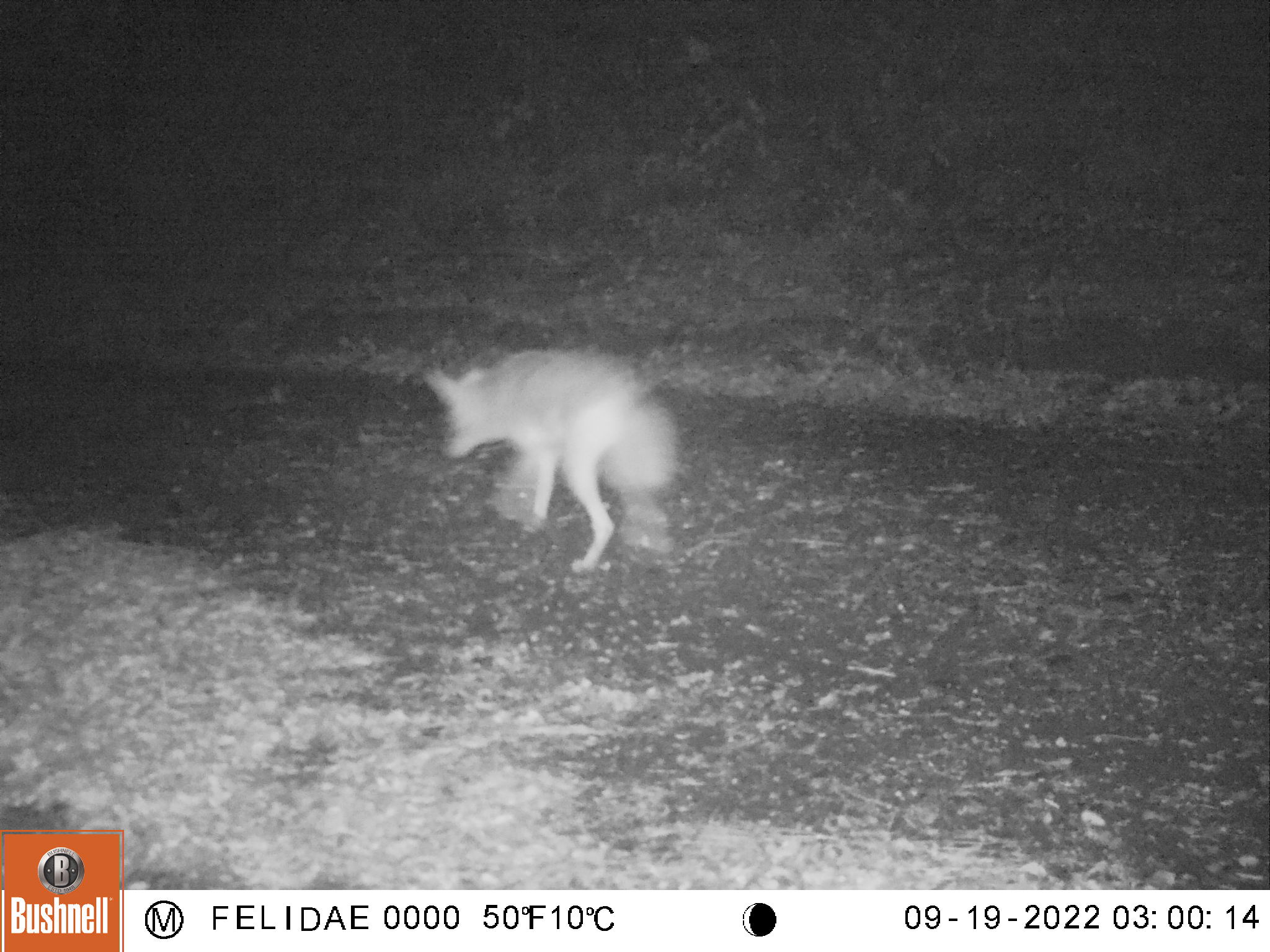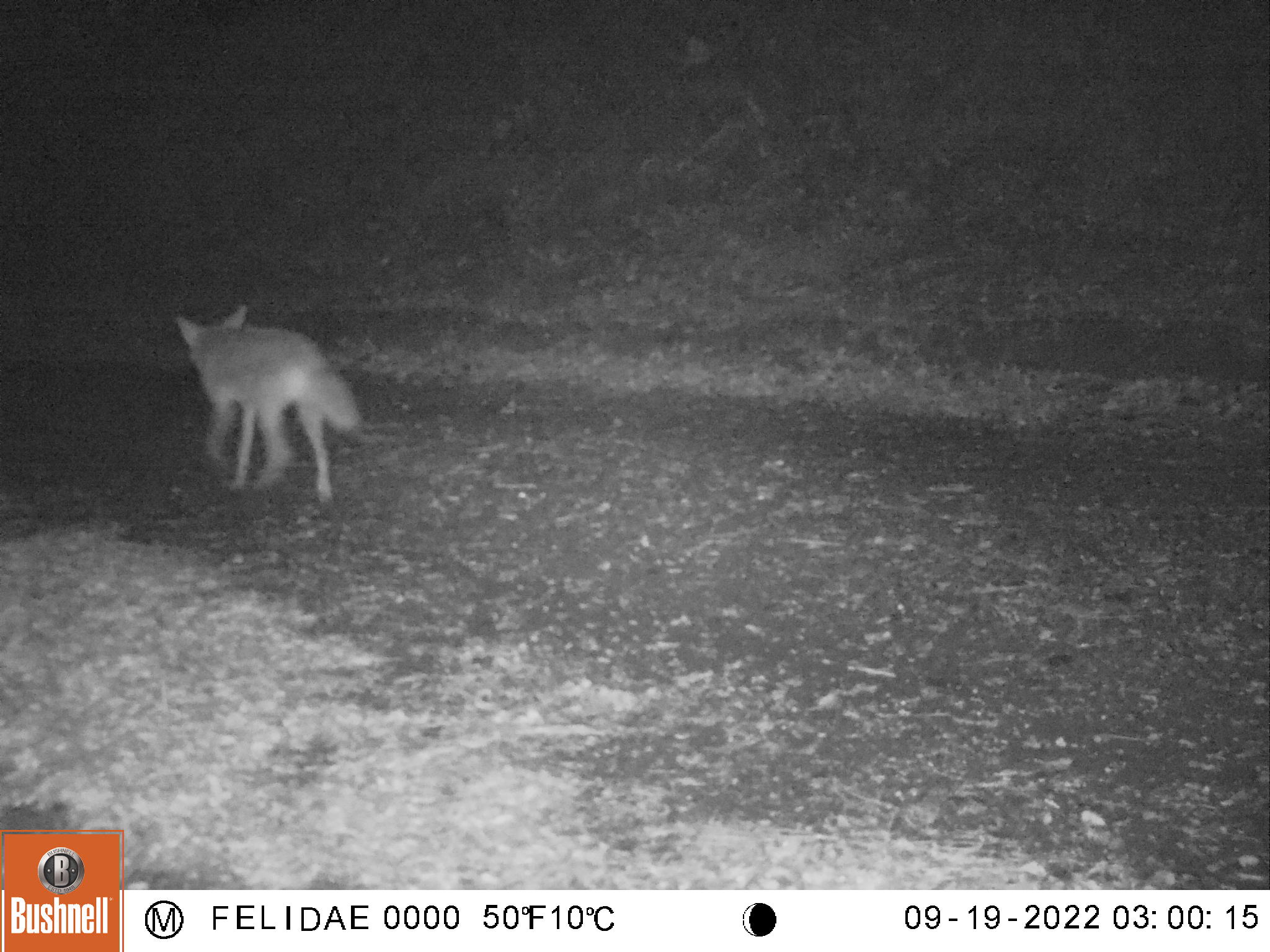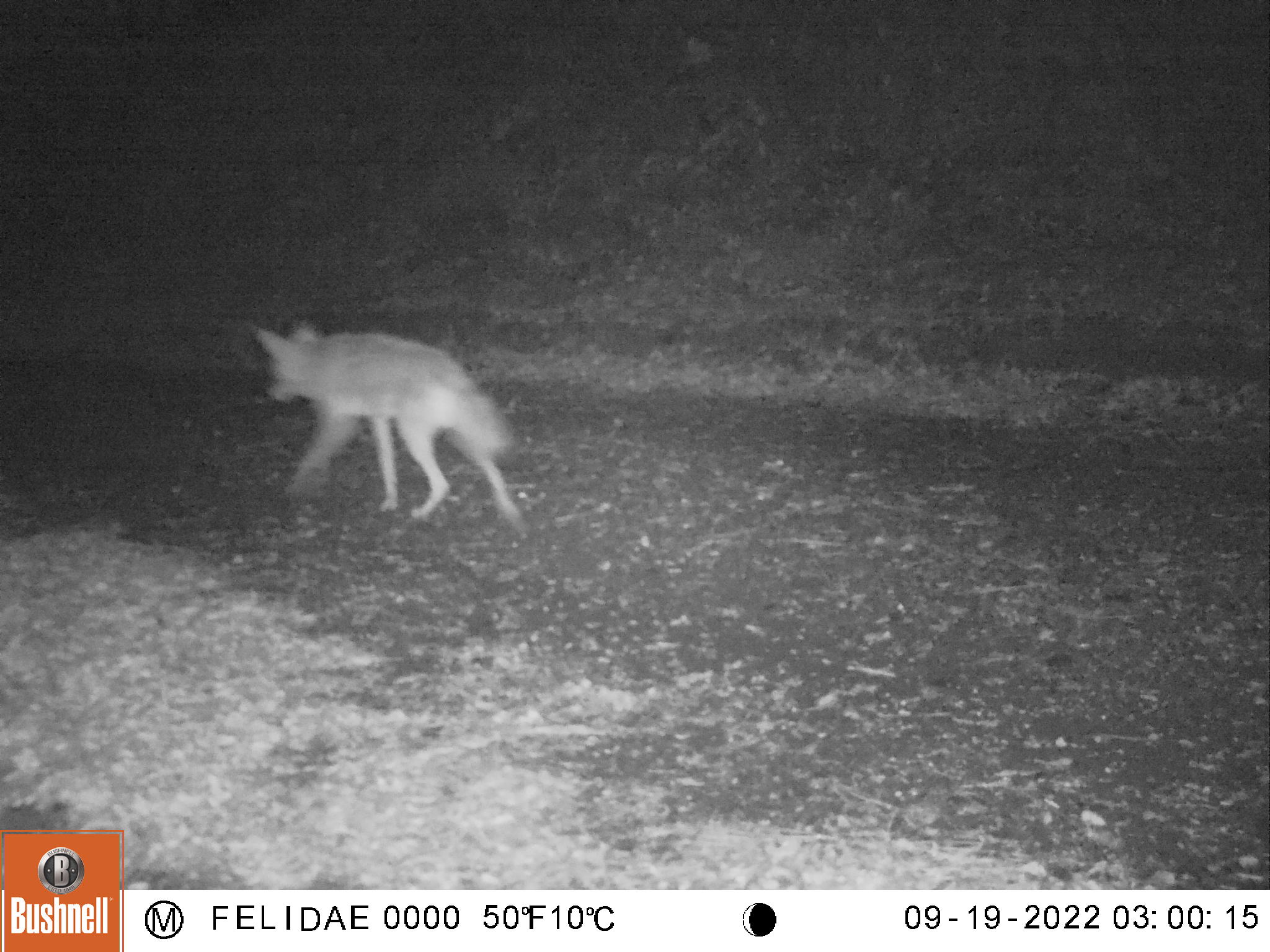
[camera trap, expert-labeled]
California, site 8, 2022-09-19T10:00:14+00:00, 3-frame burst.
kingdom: Animalia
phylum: Chordata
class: Mammalia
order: Carnivora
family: Canidae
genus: Canis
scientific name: Canis latrans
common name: coyote